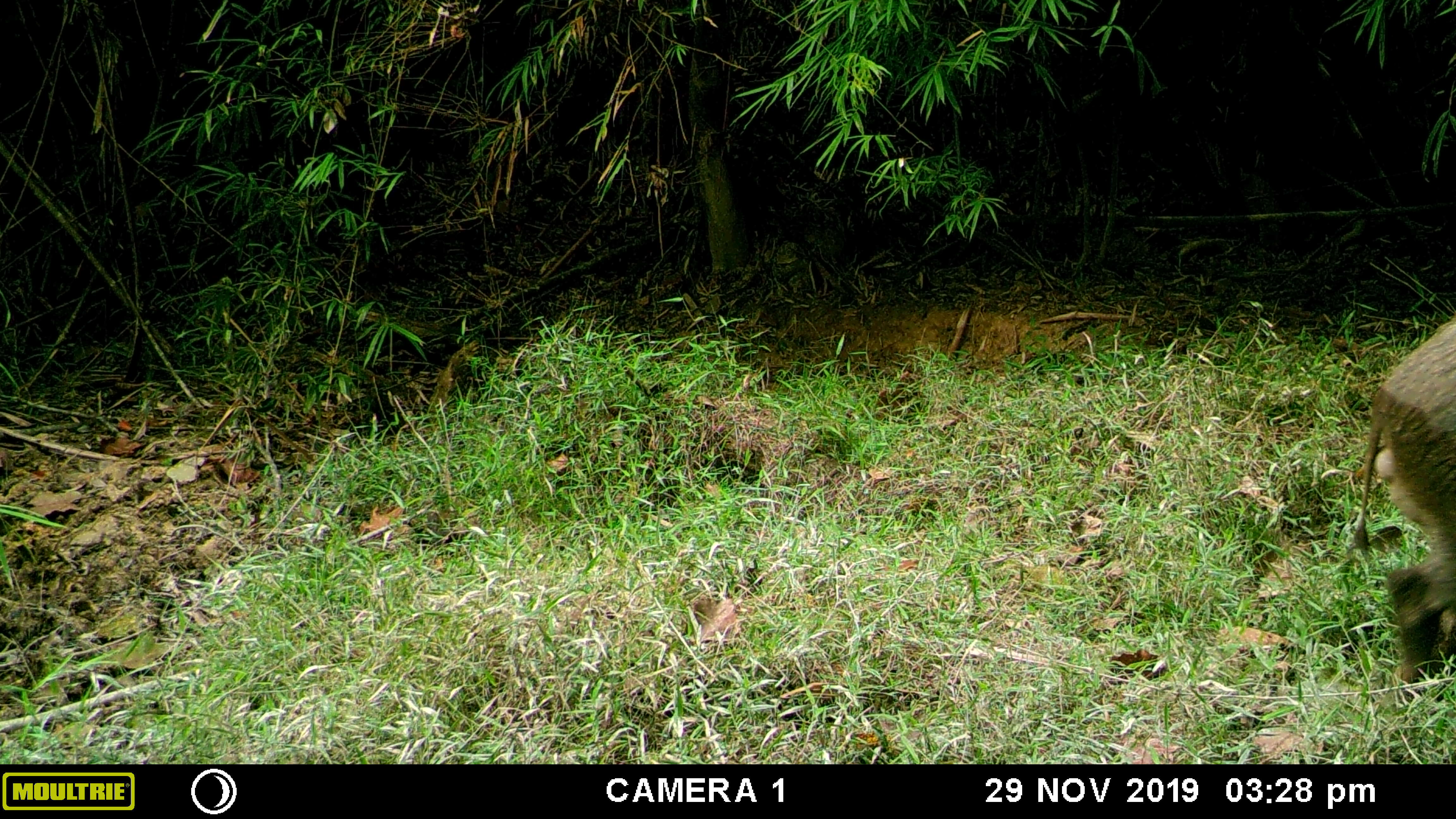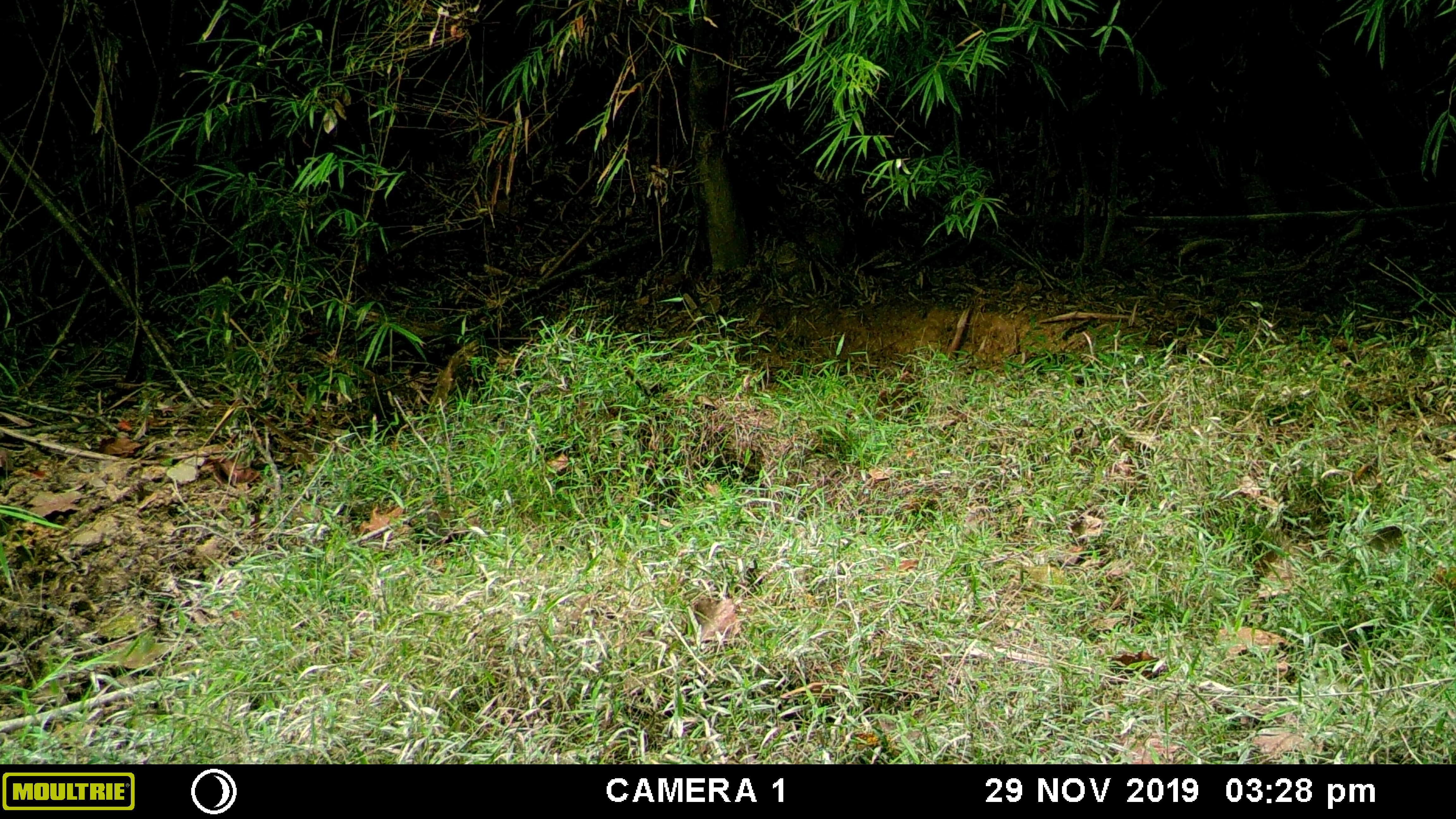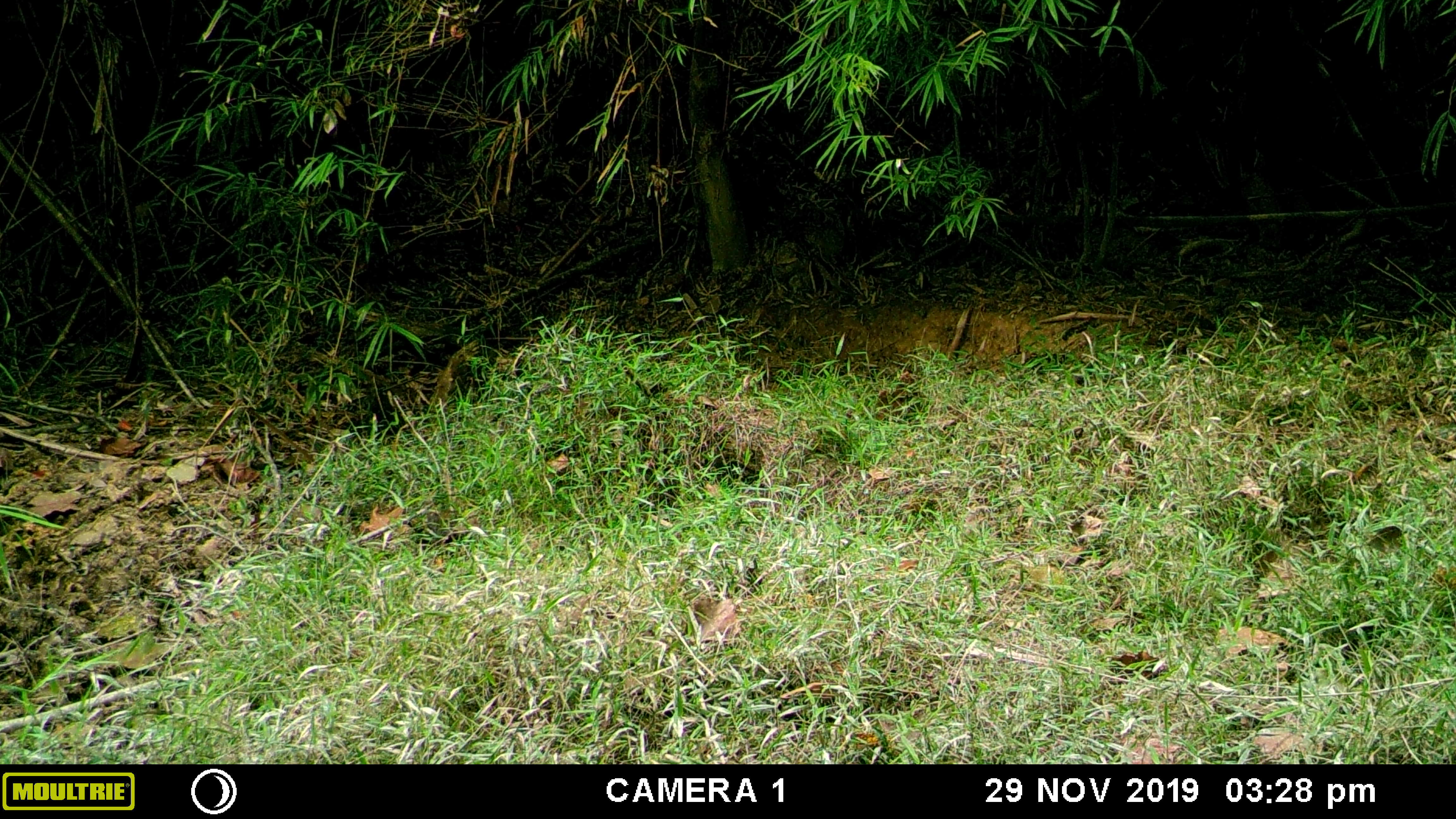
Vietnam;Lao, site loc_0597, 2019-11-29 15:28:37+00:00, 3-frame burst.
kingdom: Animalia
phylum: Chordata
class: Mammalia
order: Artiodactyla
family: Suidae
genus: Sus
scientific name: Sus scrofa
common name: eurasian wild pig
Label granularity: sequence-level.